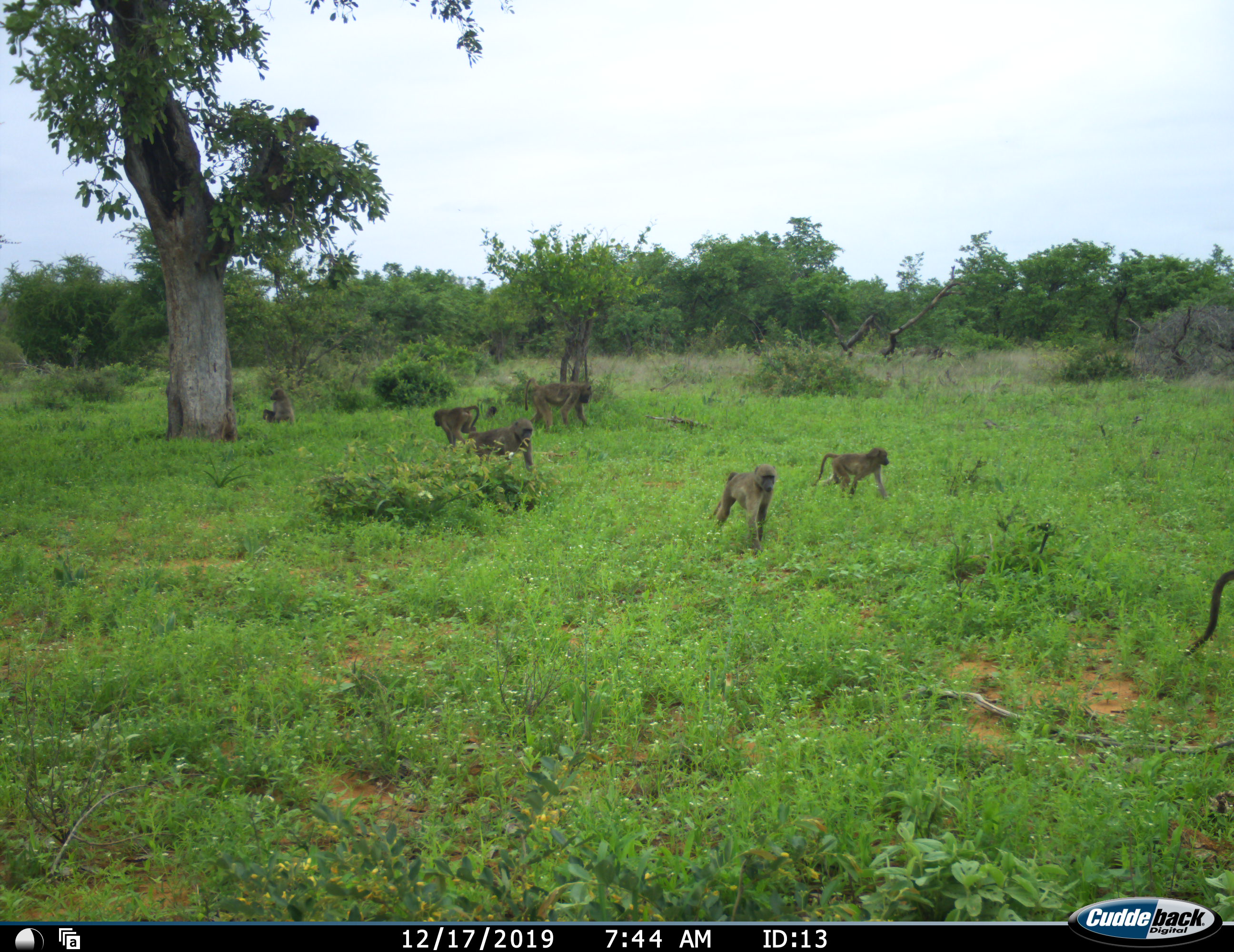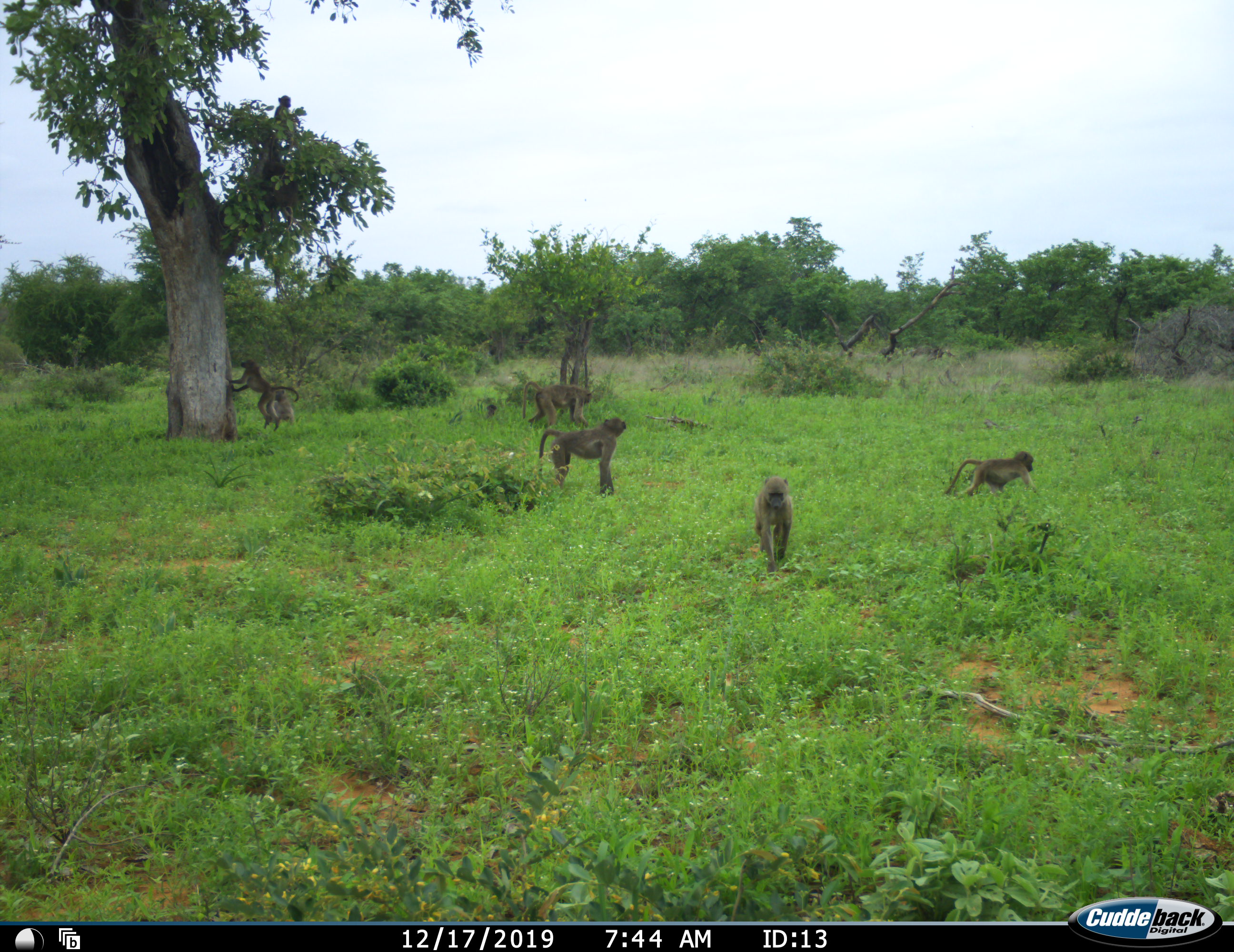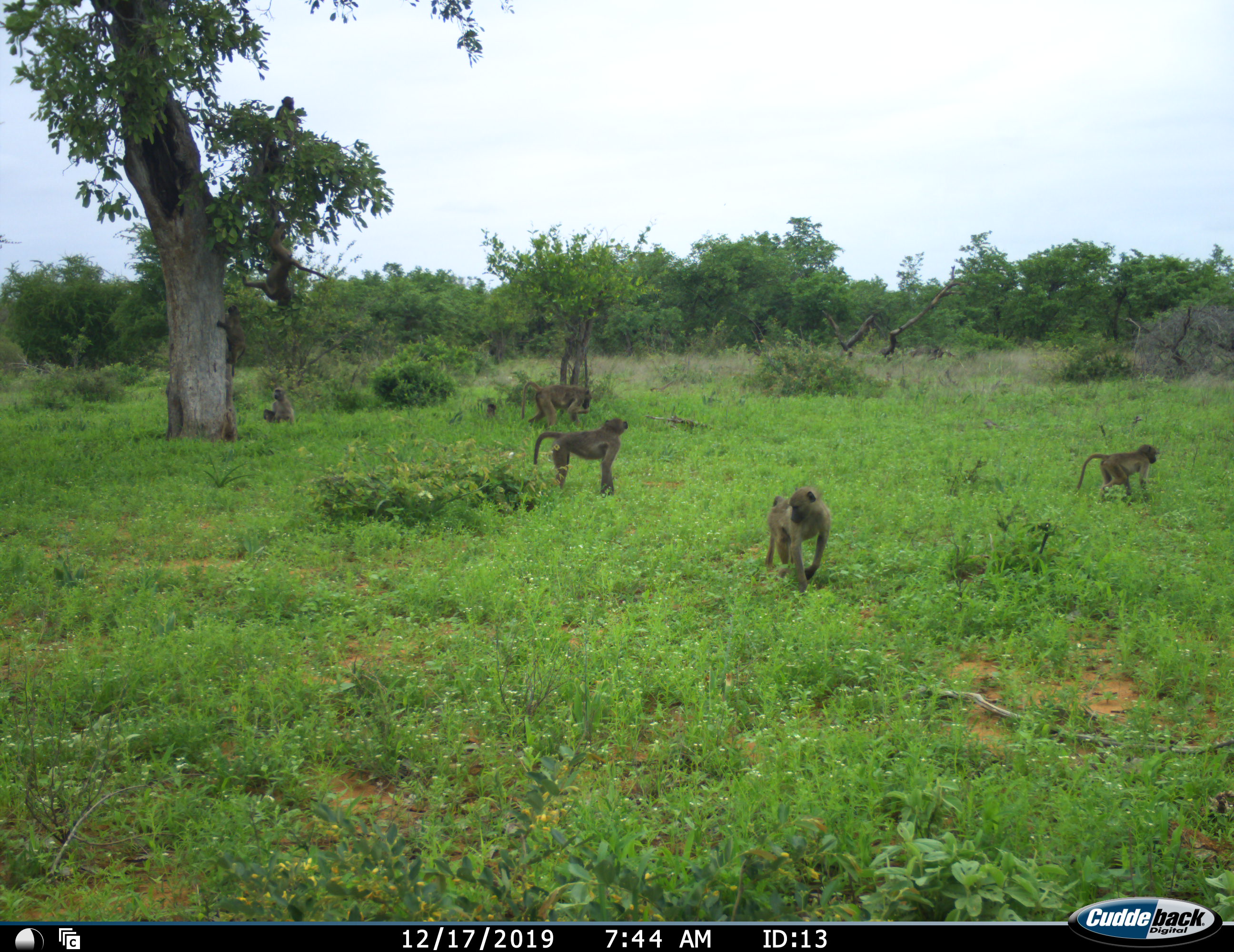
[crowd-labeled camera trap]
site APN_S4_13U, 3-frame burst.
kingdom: Animalia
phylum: Chordata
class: Mammalia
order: Primates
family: Cercopithecidae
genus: Papio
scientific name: Papio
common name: baboon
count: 9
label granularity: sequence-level